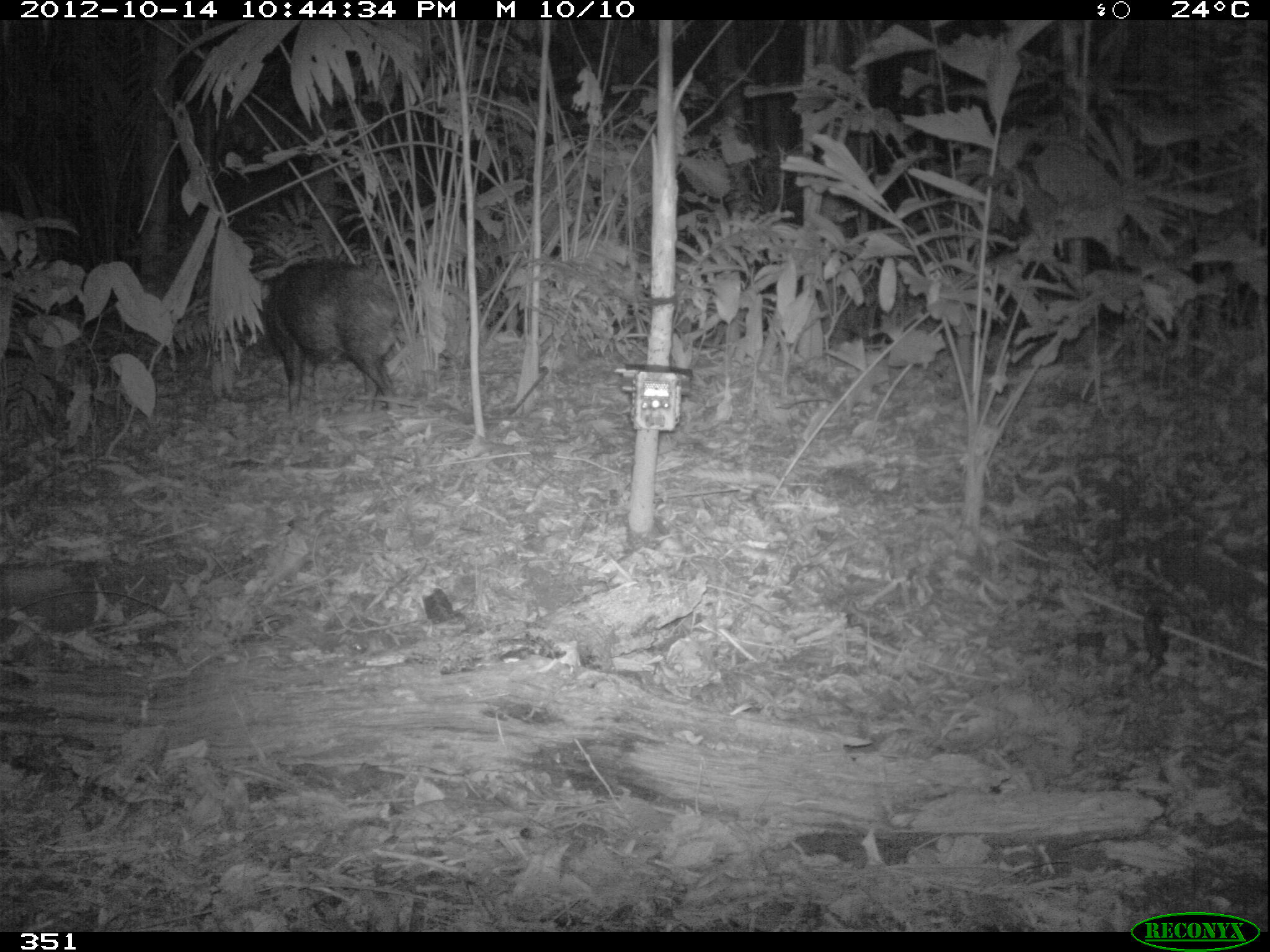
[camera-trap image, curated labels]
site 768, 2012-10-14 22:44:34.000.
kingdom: Animalia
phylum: Chordata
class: Mammalia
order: Artiodactyla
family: Tayassuidae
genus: Tayassu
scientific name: Tayassu pecari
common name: white-lipped peccary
Tayassu pecari (white-lipped peccary).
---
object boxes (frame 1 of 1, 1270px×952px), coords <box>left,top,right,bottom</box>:
tayassu pecari: <box>230,257,401,416</box>